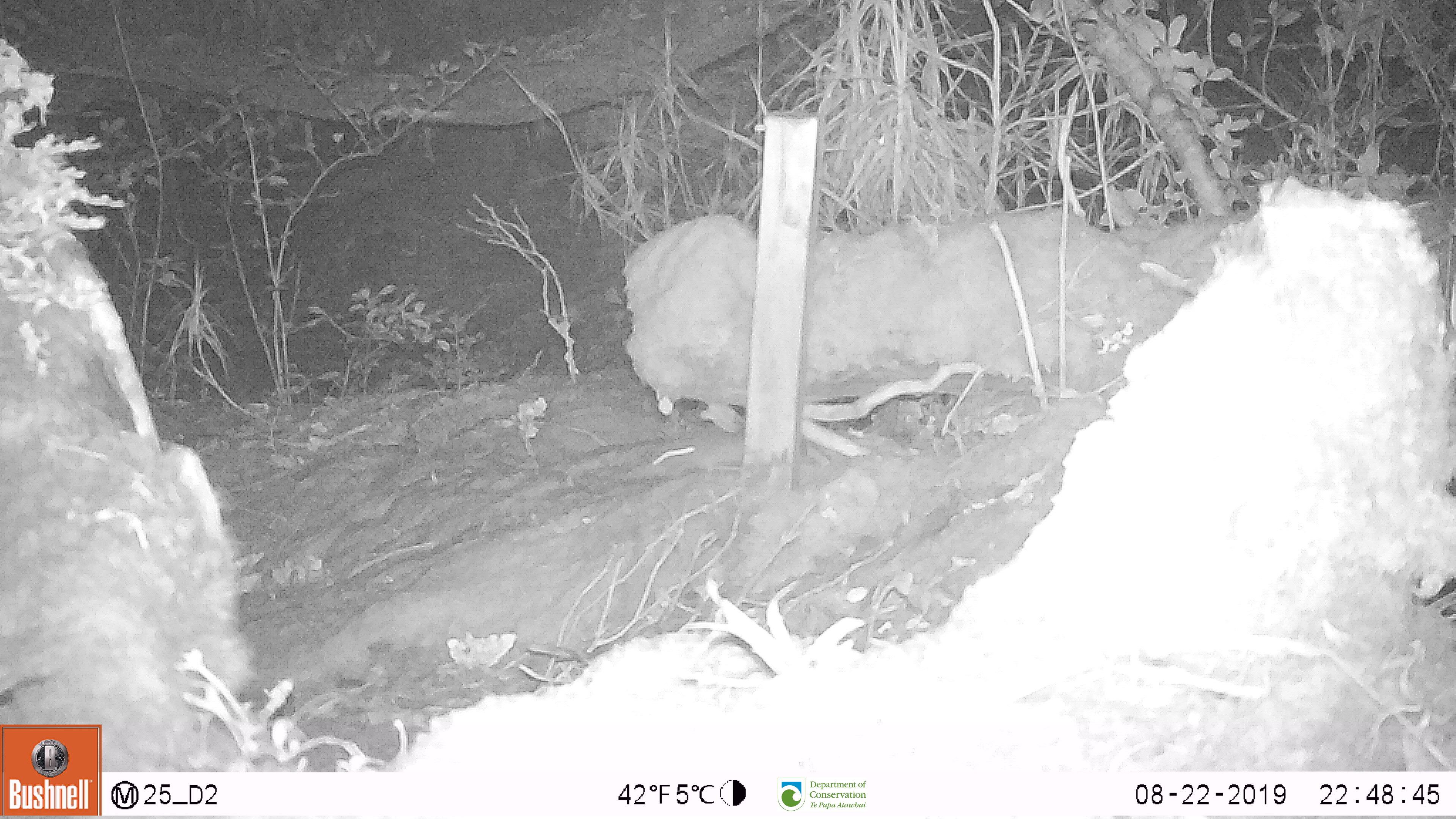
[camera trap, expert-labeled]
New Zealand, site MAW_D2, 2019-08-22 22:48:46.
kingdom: Animalia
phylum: Chordata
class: Mammalia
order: Rodentia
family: Muridae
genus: Mus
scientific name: Mus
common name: mouse